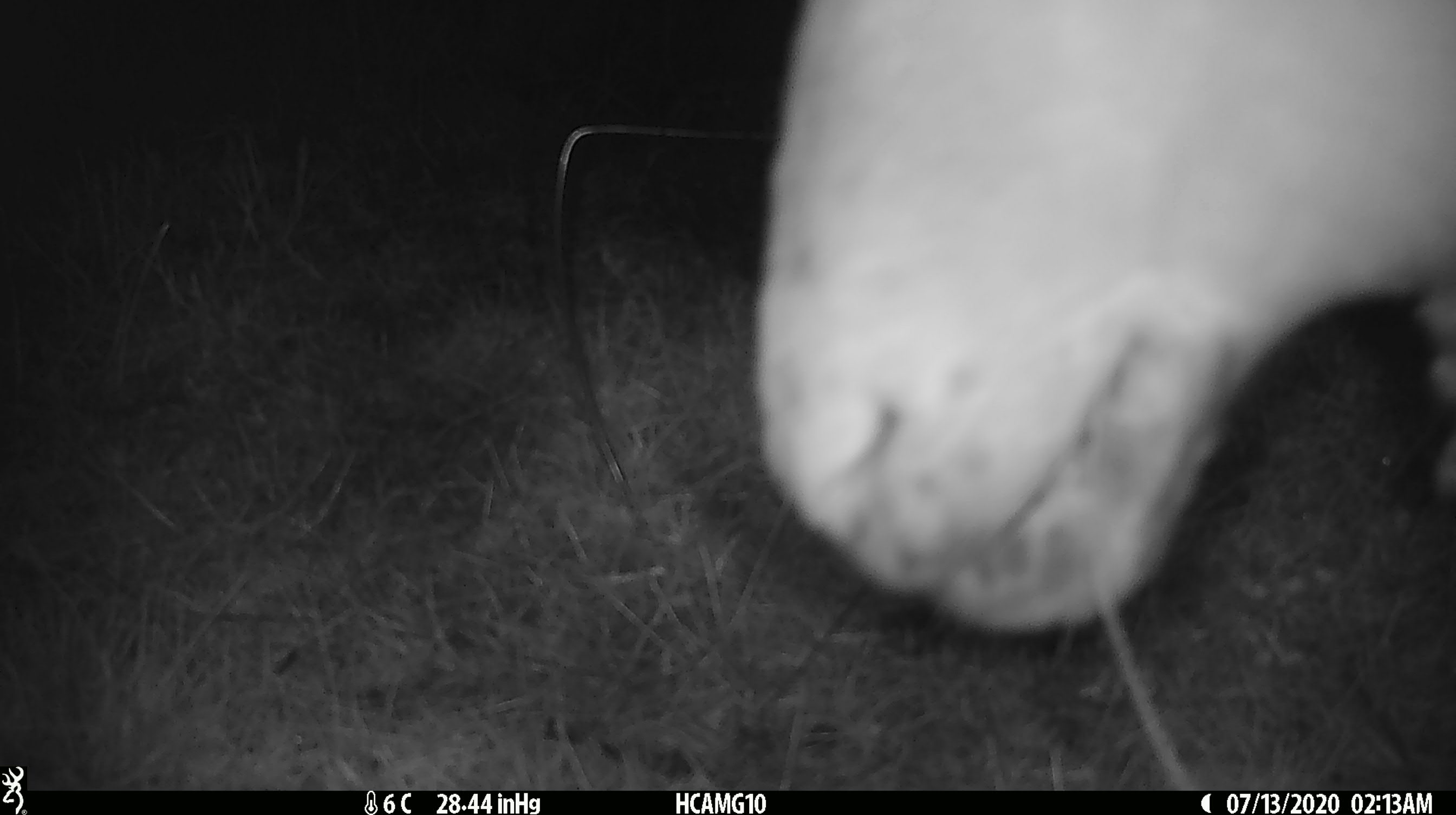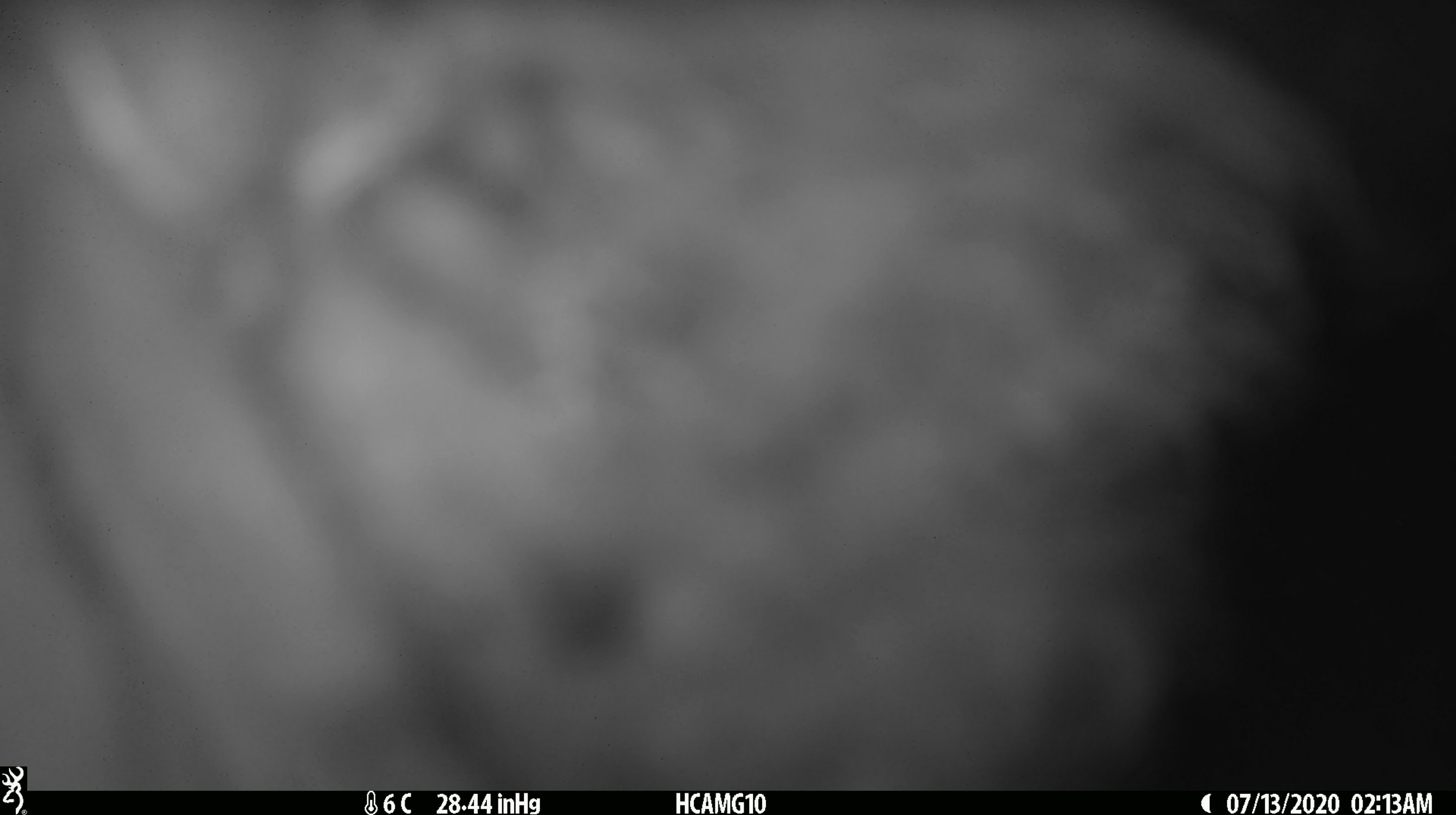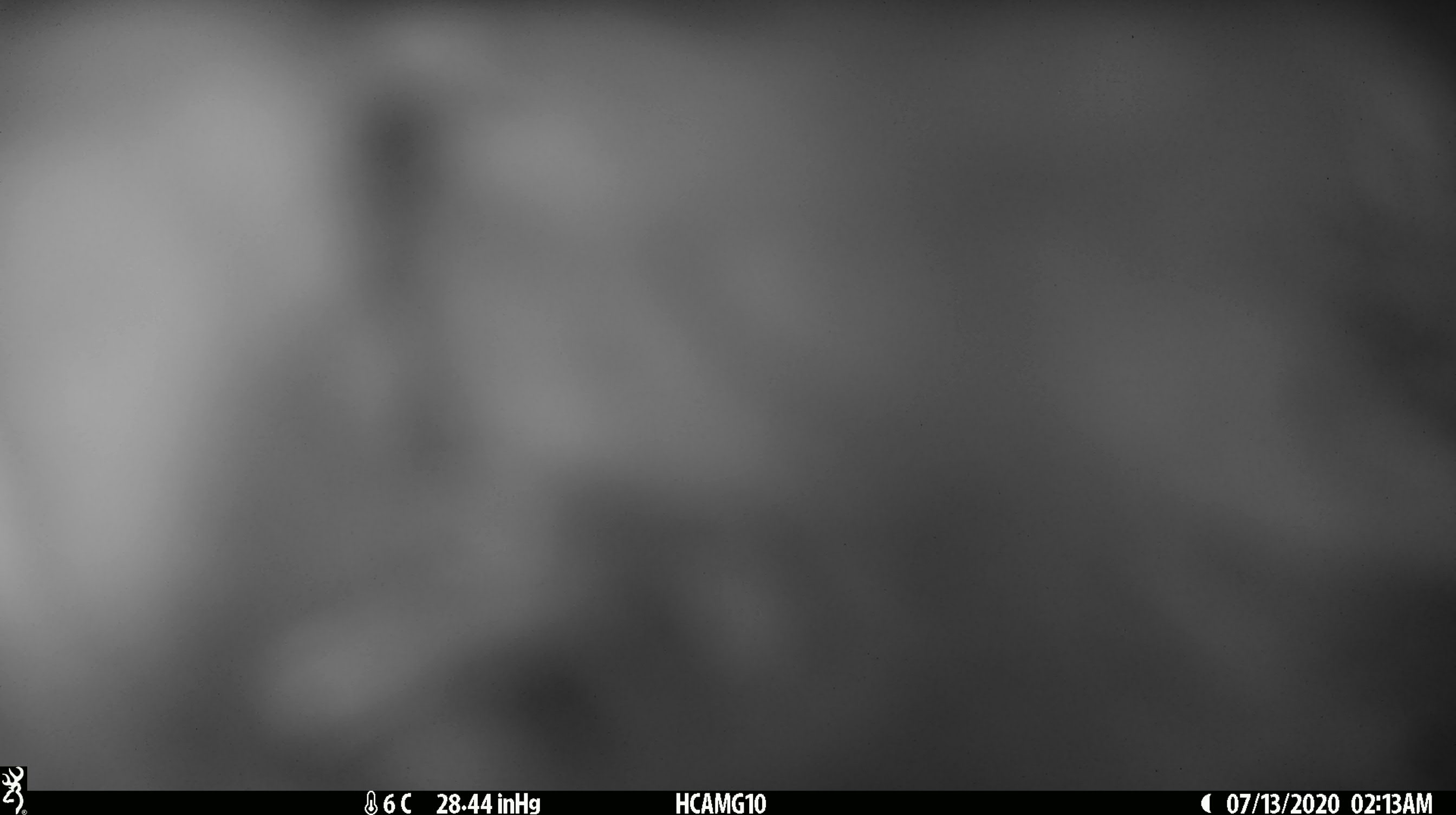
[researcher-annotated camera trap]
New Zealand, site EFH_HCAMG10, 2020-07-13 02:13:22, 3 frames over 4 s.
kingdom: Animalia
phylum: Chordata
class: Mammalia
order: Artiodactyla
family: Bovidae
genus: Ovis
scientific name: Ovis aries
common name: domestic sheep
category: sheep